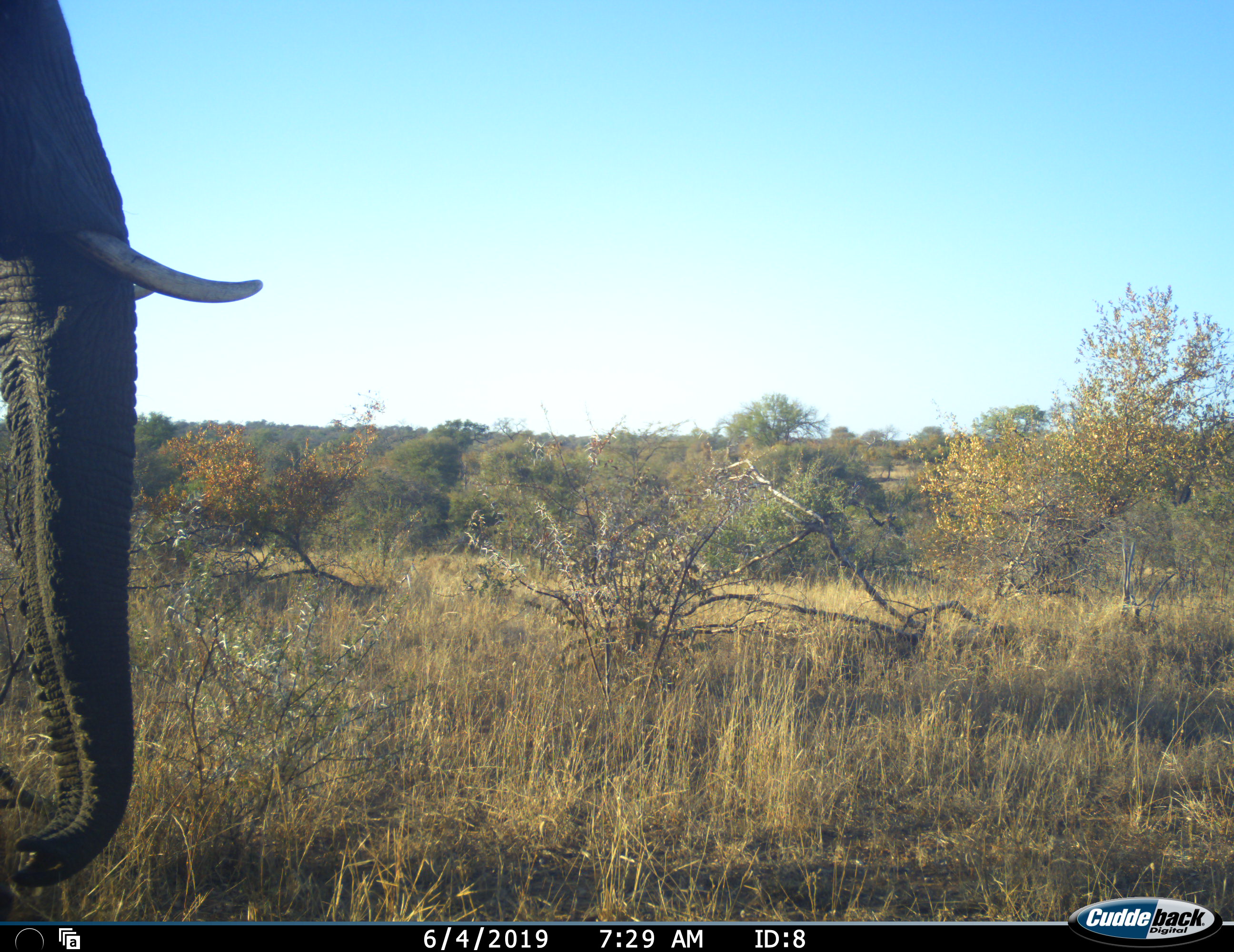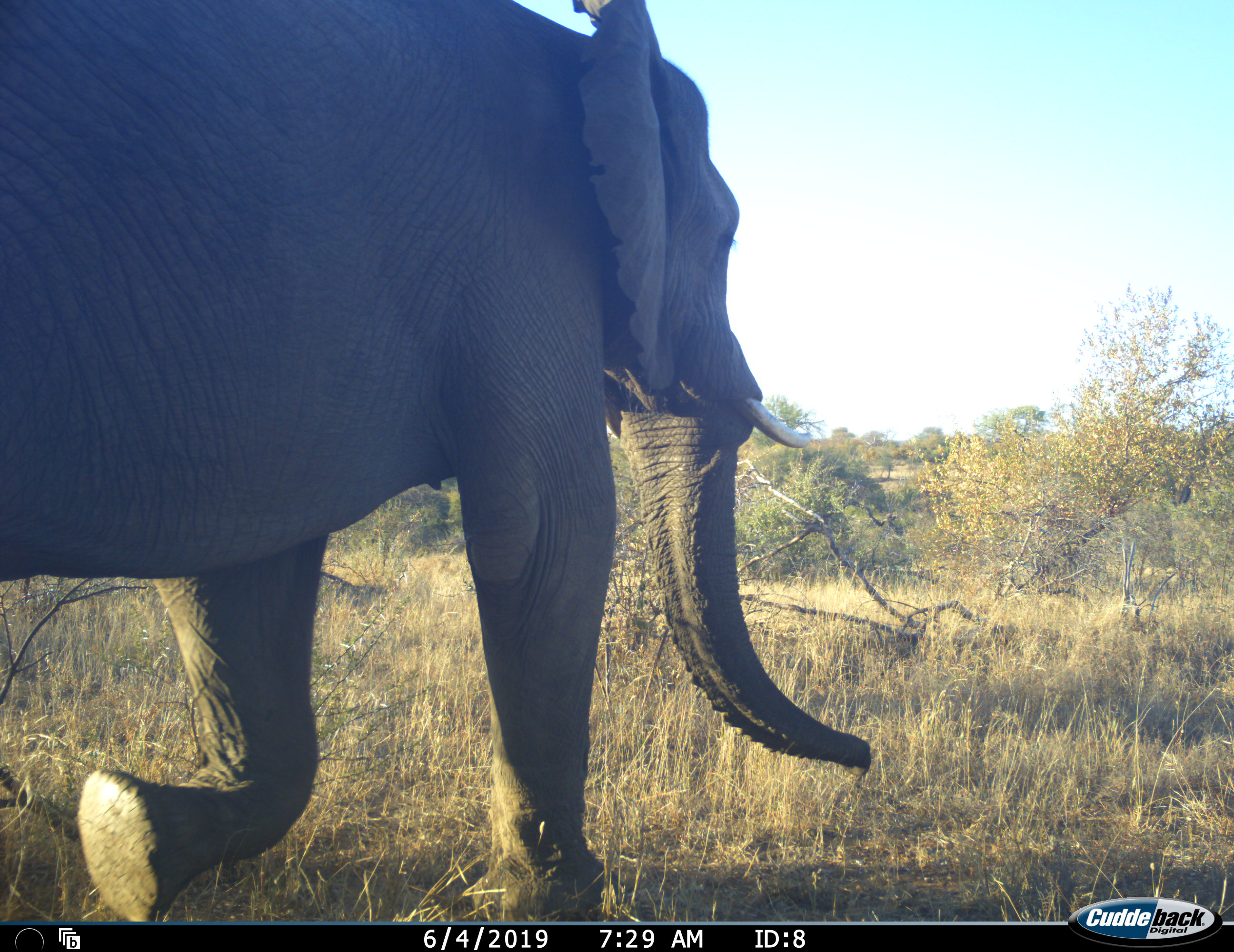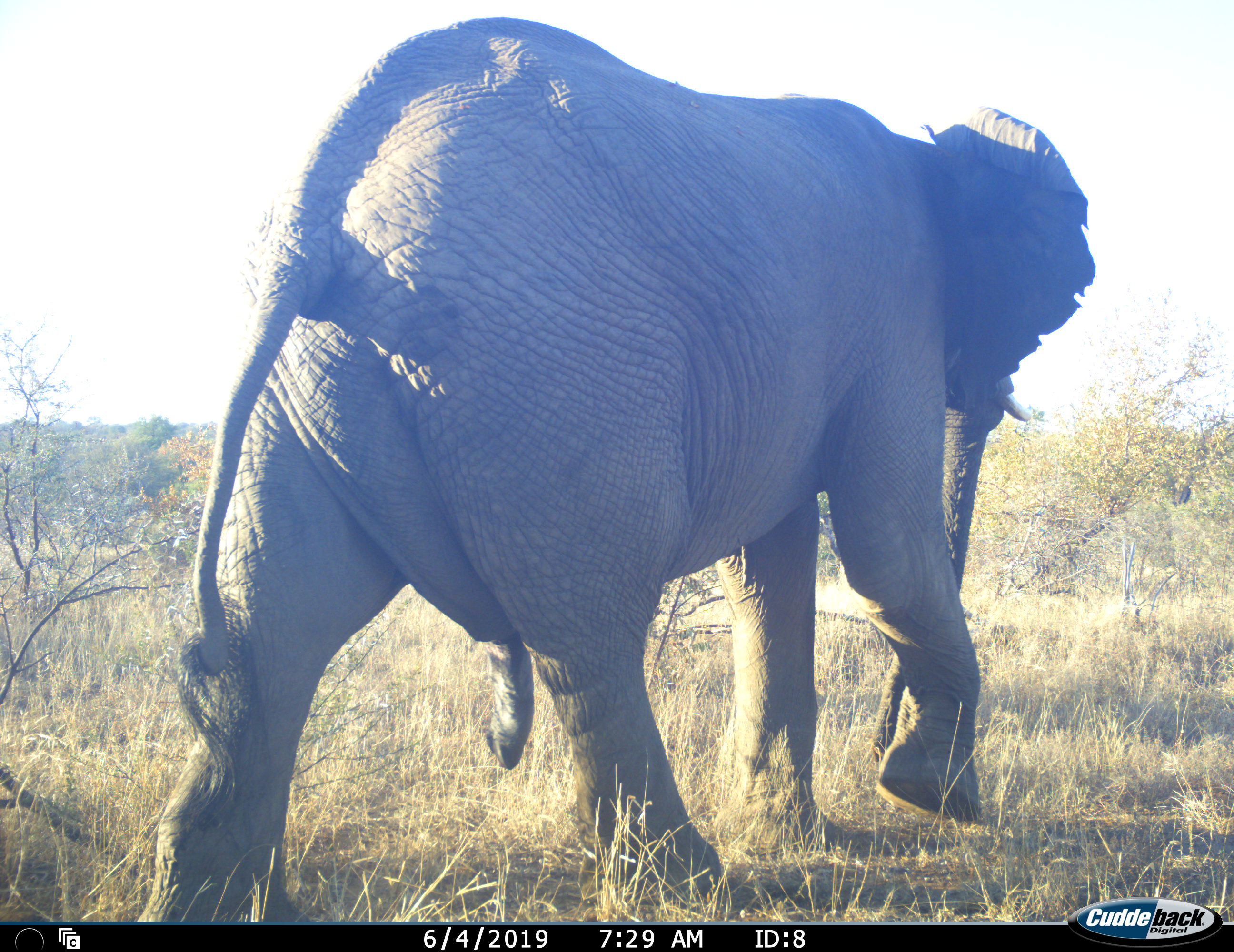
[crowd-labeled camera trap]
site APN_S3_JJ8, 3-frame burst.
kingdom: Animalia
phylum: Chordata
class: Mammalia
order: Proboscidea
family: Elephantidae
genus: Loxodonta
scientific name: Loxodonta africana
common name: african bush elephant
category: elephant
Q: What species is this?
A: Elephant (african bush elephant) (Loxodonta africana).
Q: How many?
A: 1.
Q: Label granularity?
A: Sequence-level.